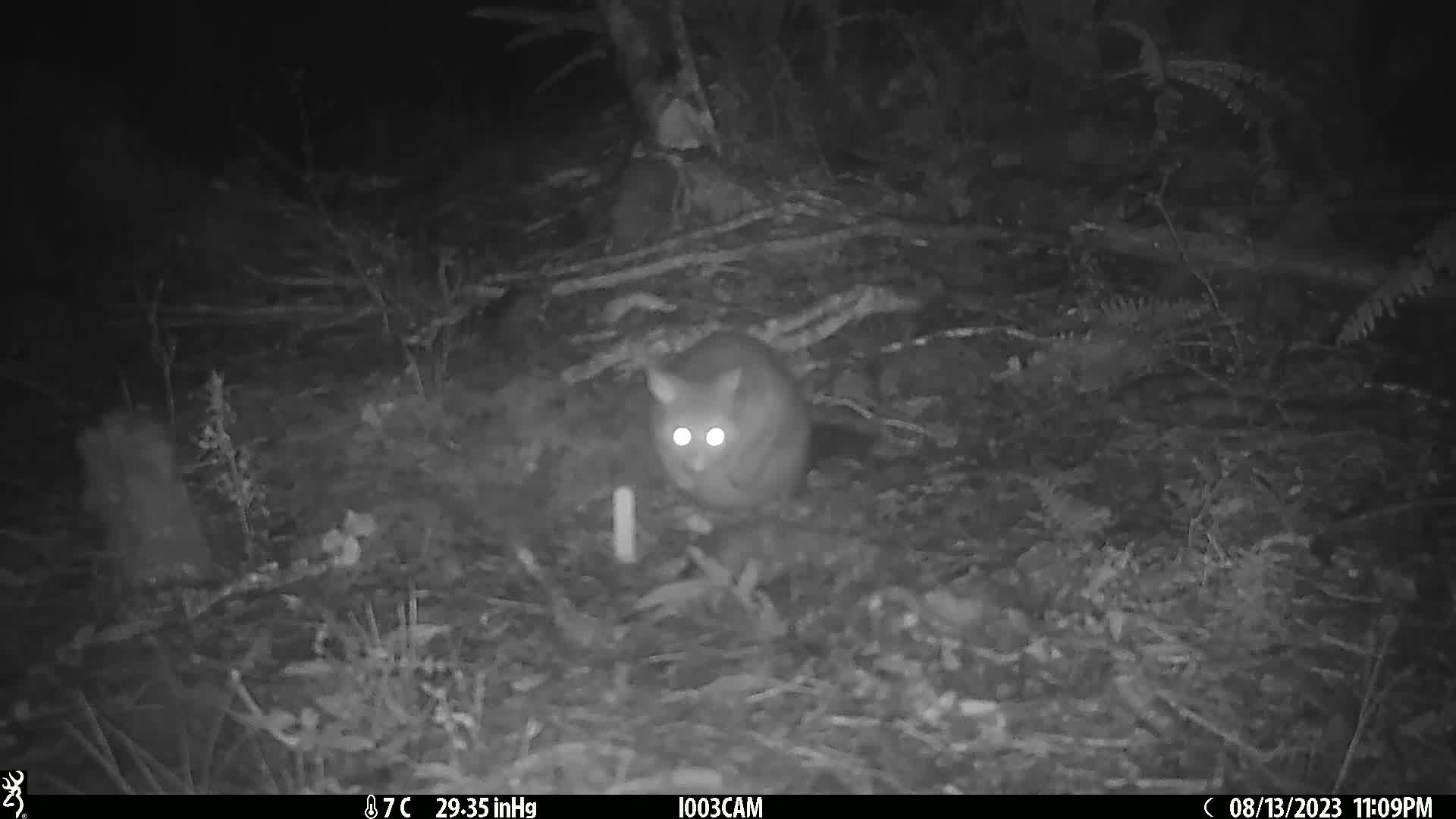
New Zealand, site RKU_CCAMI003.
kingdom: Animalia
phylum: Chordata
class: Mammalia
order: Diprotodontia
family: Phalangeridae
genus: Trichosurus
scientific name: Trichosurus vulpecula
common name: common brushtail possum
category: possum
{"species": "possum (common brushtail possum) (Trichosurus vulpecula)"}